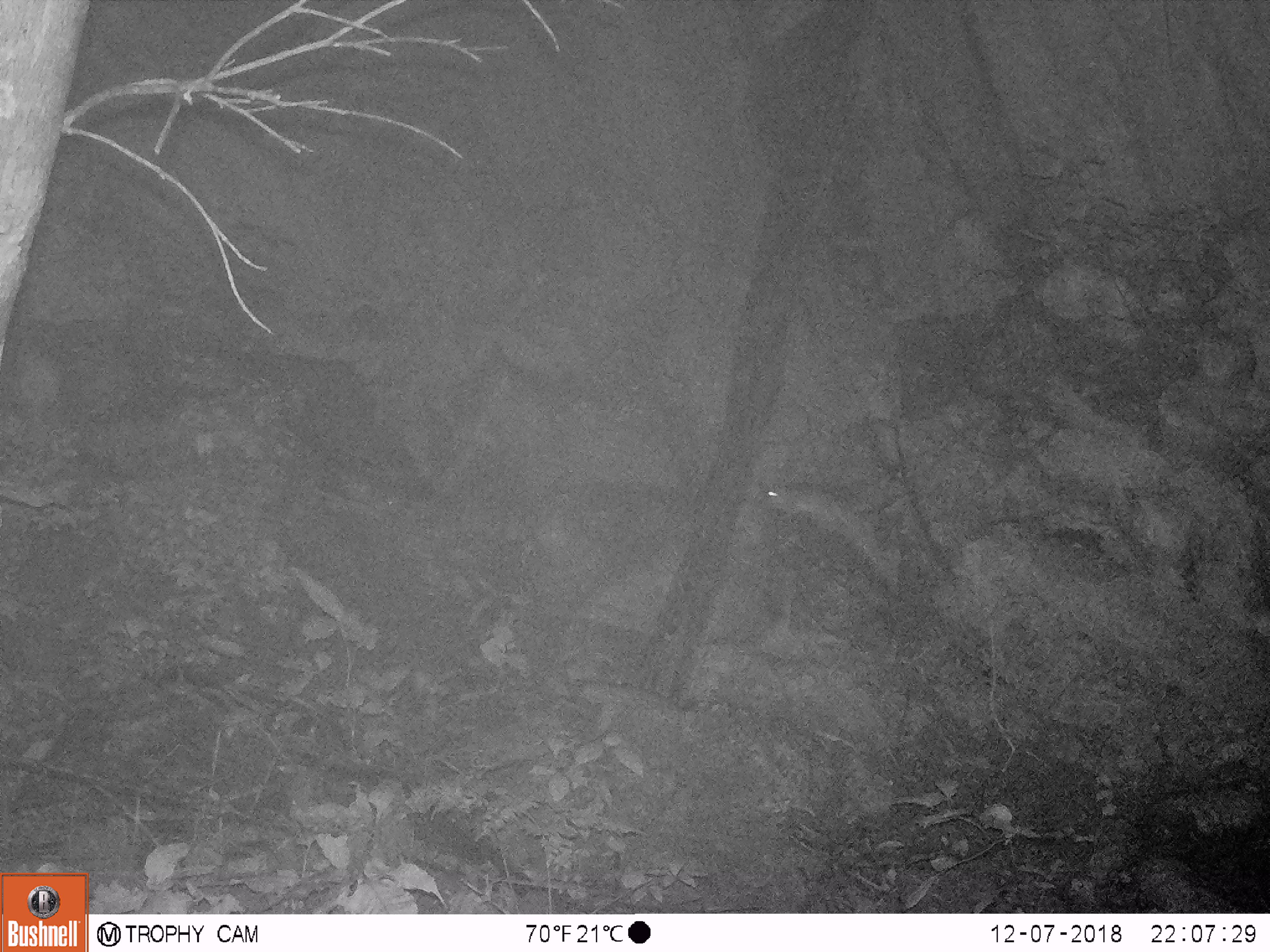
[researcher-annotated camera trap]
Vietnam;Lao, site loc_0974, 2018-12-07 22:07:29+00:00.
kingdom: Animalia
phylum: Chordata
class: Mammalia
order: Rodentia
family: Muridae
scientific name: Muridae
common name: old-world mice and rats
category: unidentified murid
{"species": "unidentified murid (old-world mice and rats) (Muridae)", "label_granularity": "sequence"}